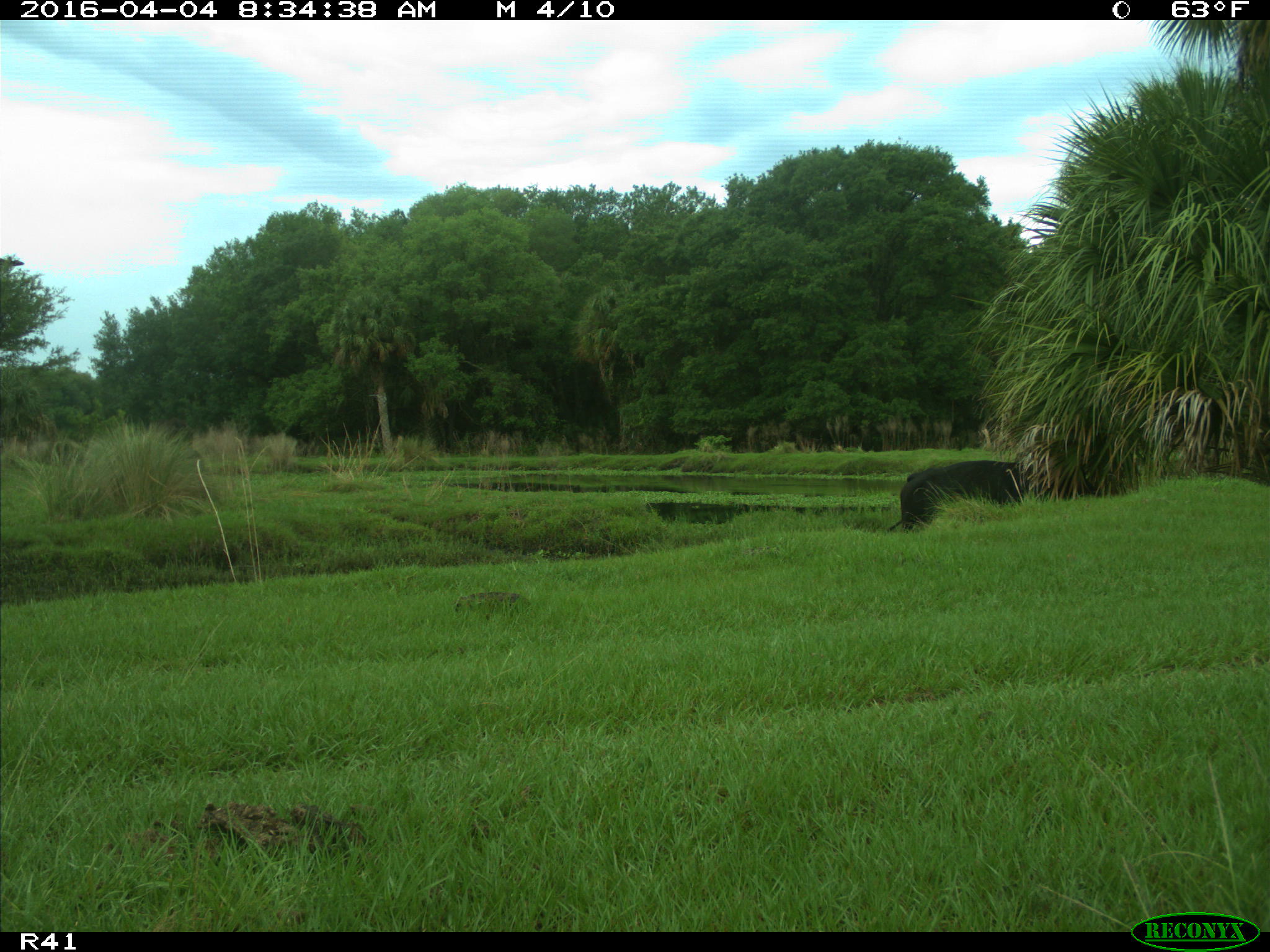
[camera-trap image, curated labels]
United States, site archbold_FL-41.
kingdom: Animalia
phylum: Chordata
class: Mammalia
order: Artiodactyla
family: Bovidae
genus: Bos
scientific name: Bos taurus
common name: domestic cow